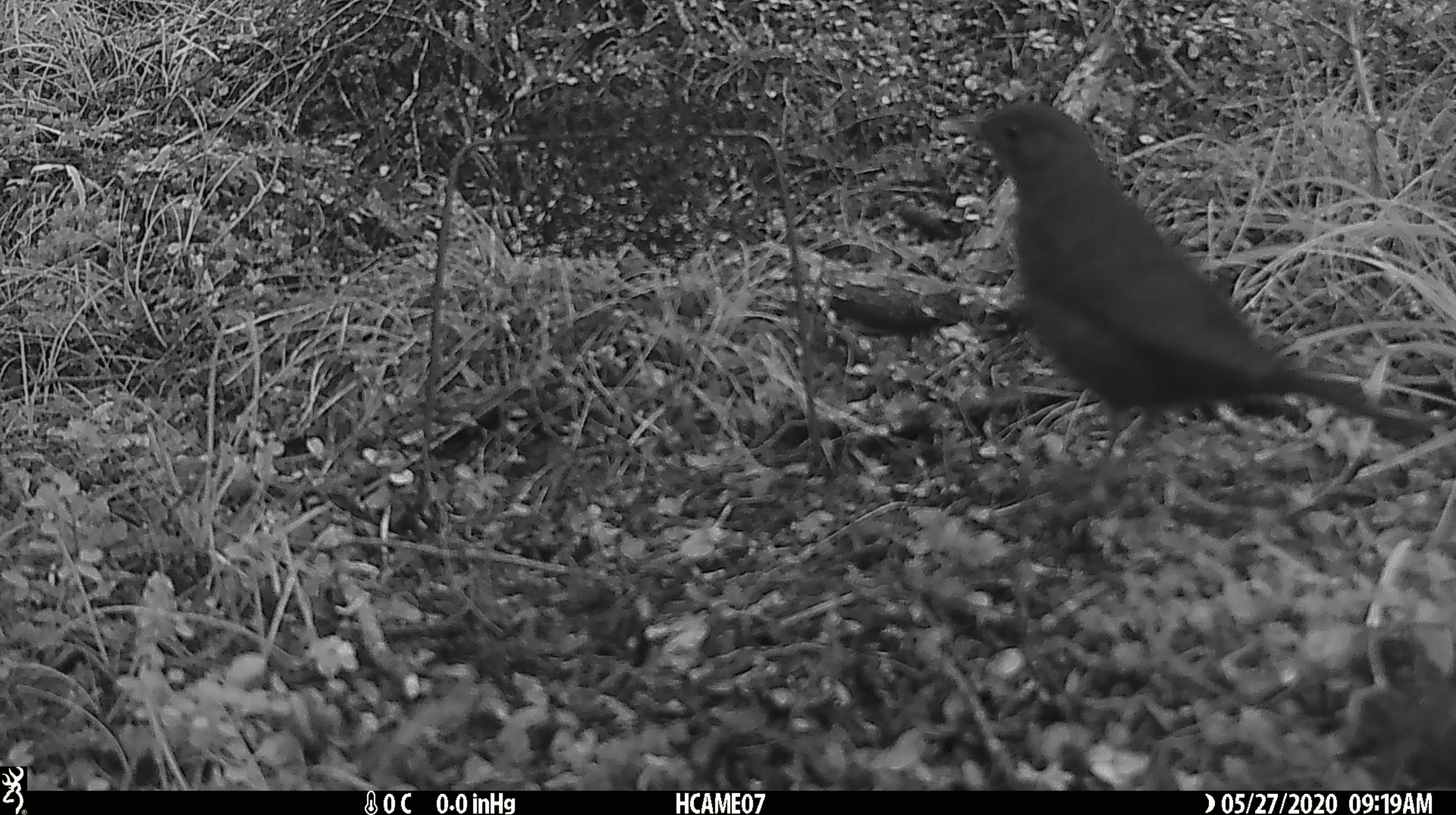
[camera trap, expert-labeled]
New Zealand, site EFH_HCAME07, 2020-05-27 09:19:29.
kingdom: Animalia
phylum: Chordata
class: Aves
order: Passeriformes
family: Turdidae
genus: Turdus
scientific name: Turdus merula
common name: eurasian blackbird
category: blackbird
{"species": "blackbird (eurasian blackbird) (Turdus merula)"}